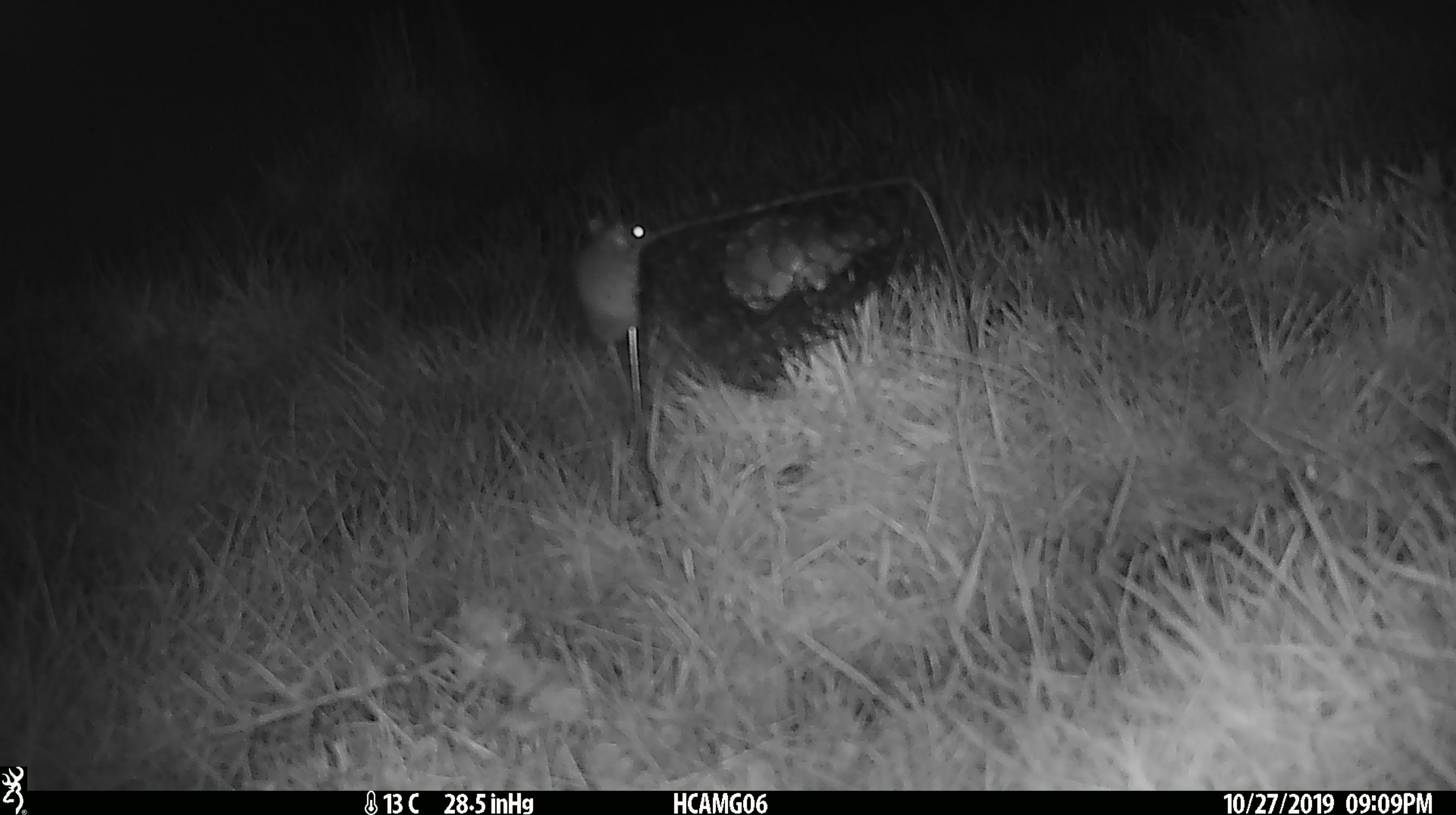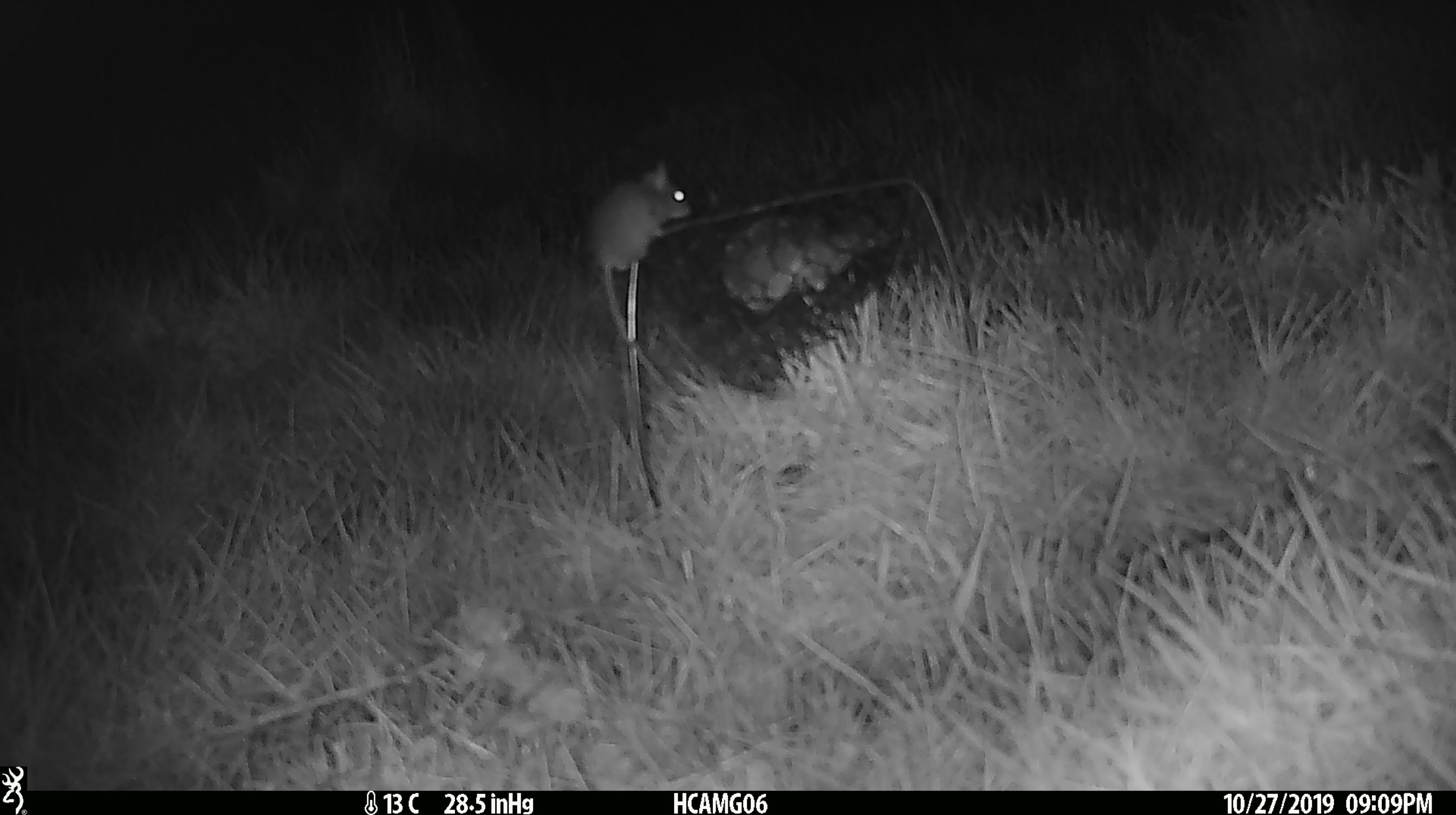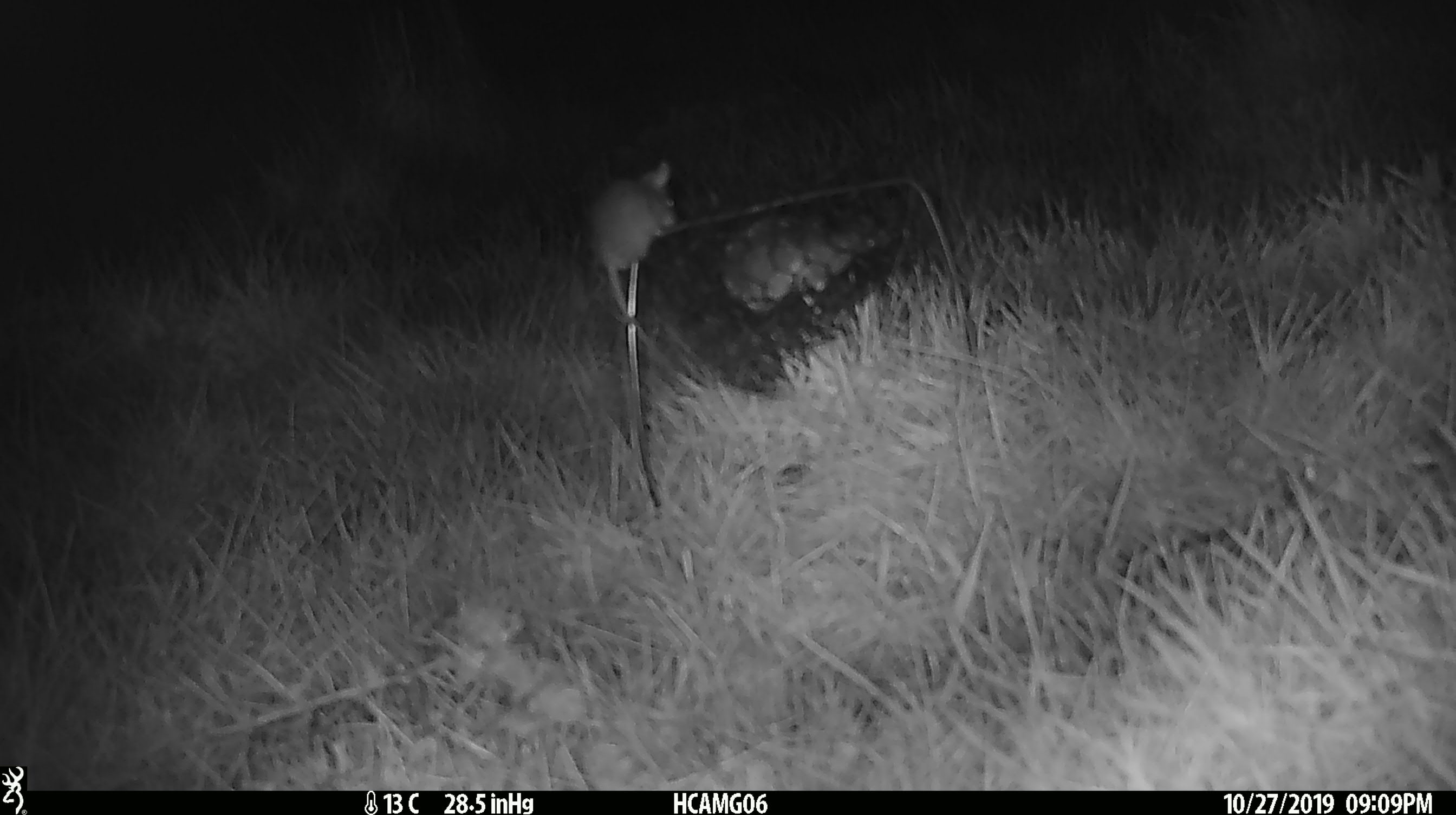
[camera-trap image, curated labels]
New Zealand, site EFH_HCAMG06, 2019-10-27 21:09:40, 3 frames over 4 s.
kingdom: Animalia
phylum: Chordata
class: Mammalia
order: Rodentia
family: Muridae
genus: Mus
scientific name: Mus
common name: mouse